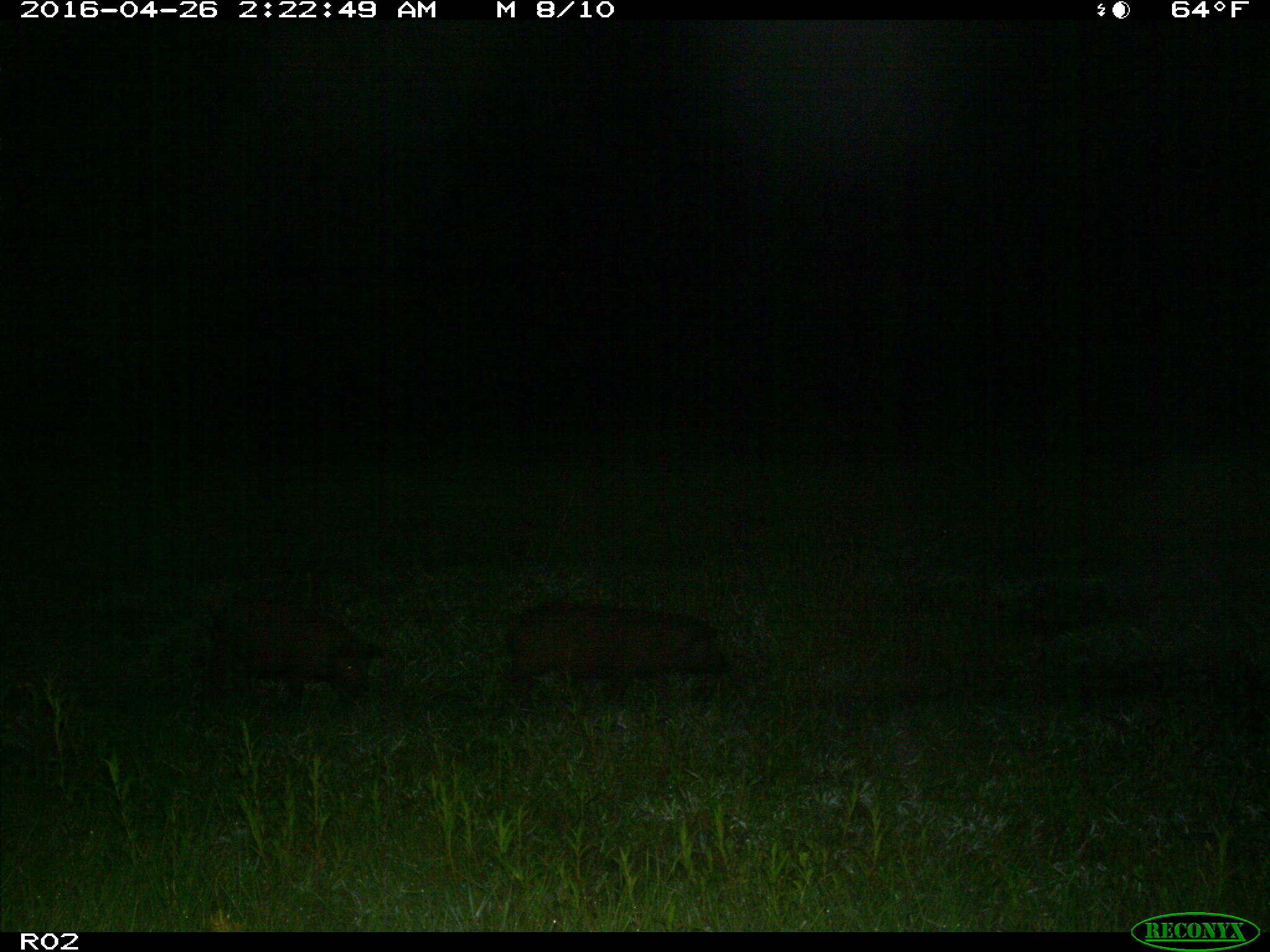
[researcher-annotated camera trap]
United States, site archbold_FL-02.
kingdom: Animalia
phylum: Chordata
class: Mammalia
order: Artiodactyla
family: Suidae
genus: Sus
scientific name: Sus scrofa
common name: wild boar